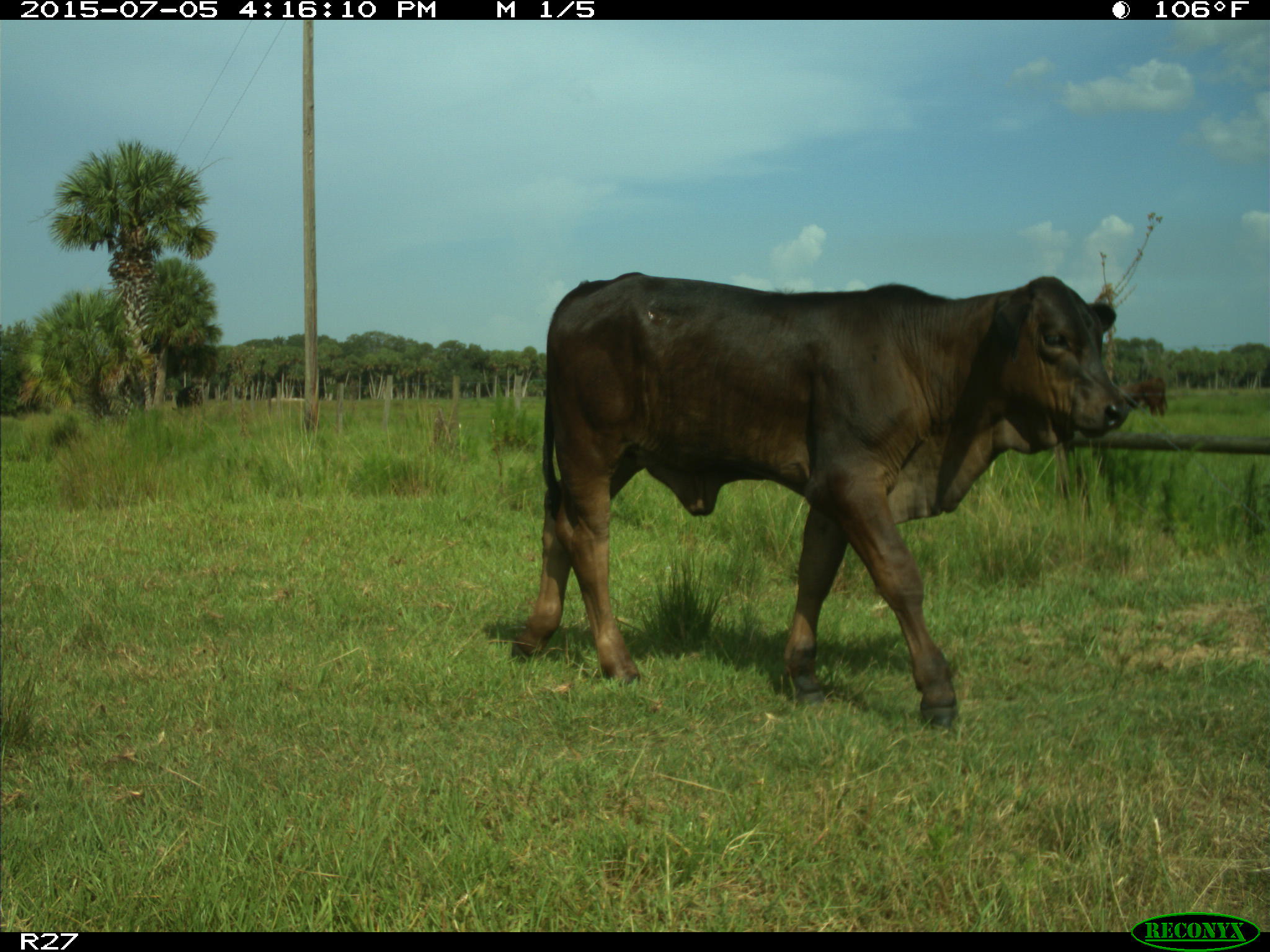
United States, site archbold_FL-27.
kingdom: Animalia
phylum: Chordata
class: Mammalia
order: Artiodactyla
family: Bovidae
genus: Bos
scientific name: Bos taurus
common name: domestic cow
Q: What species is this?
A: Bos taurus (domestic cow).